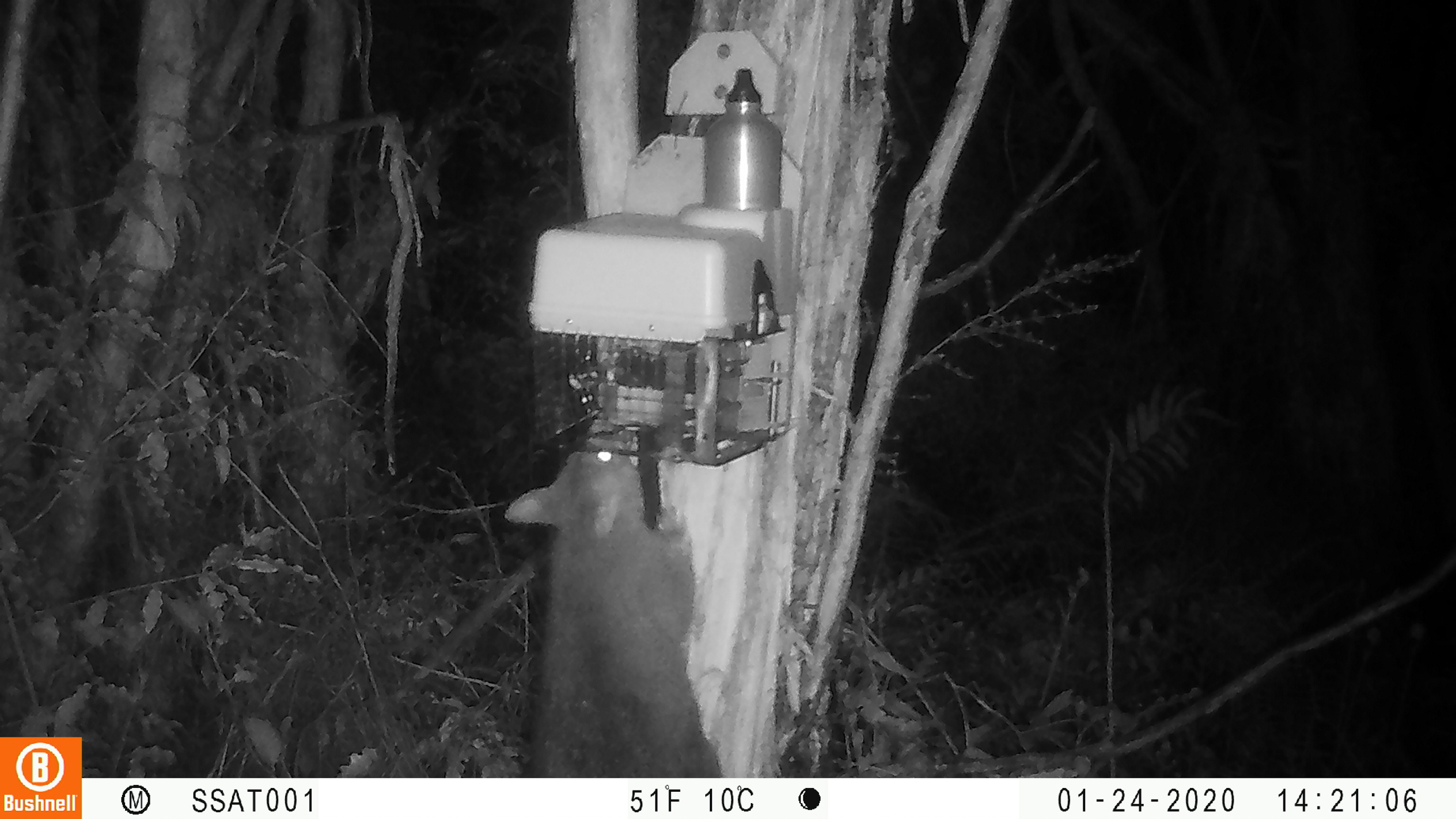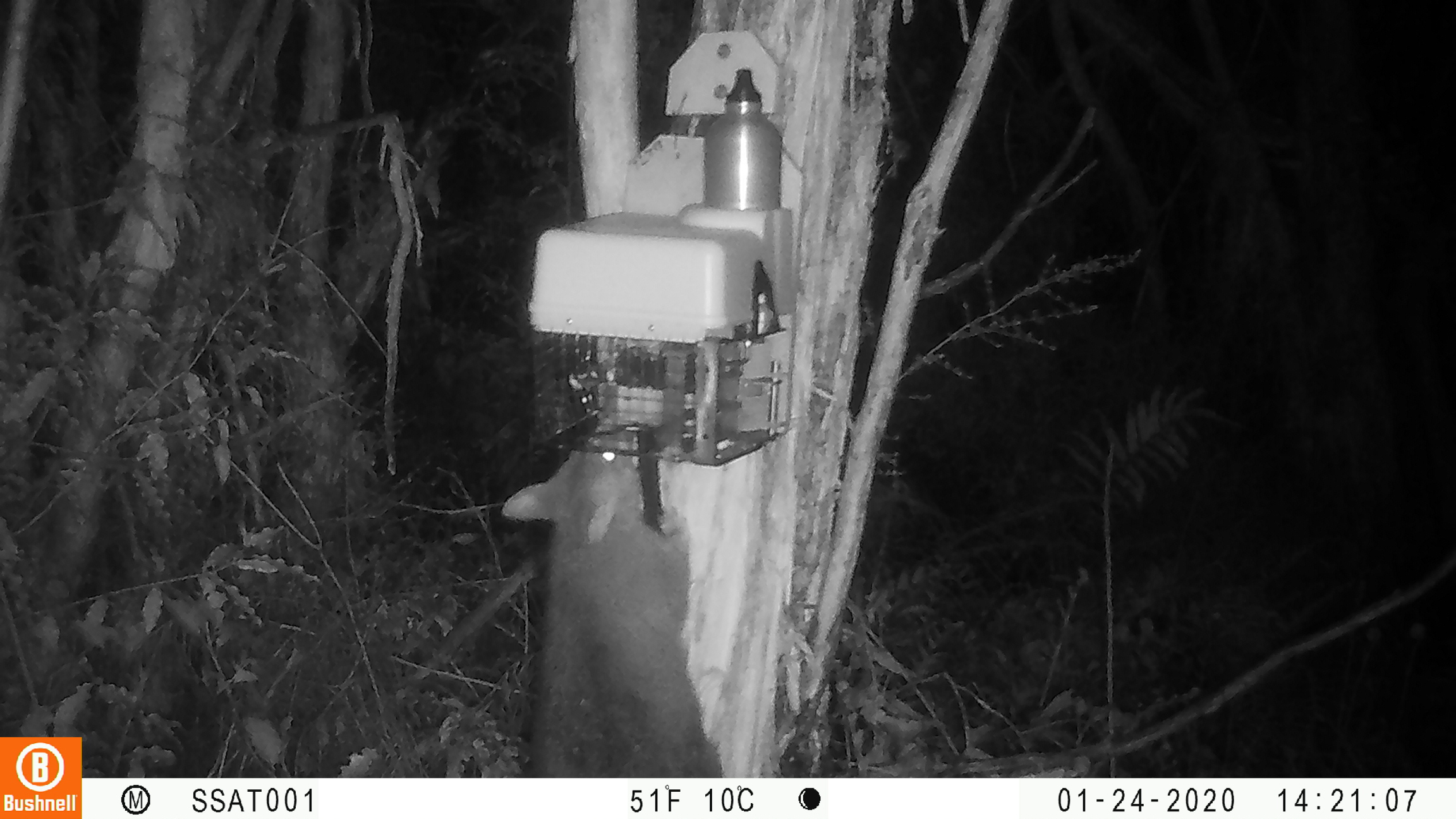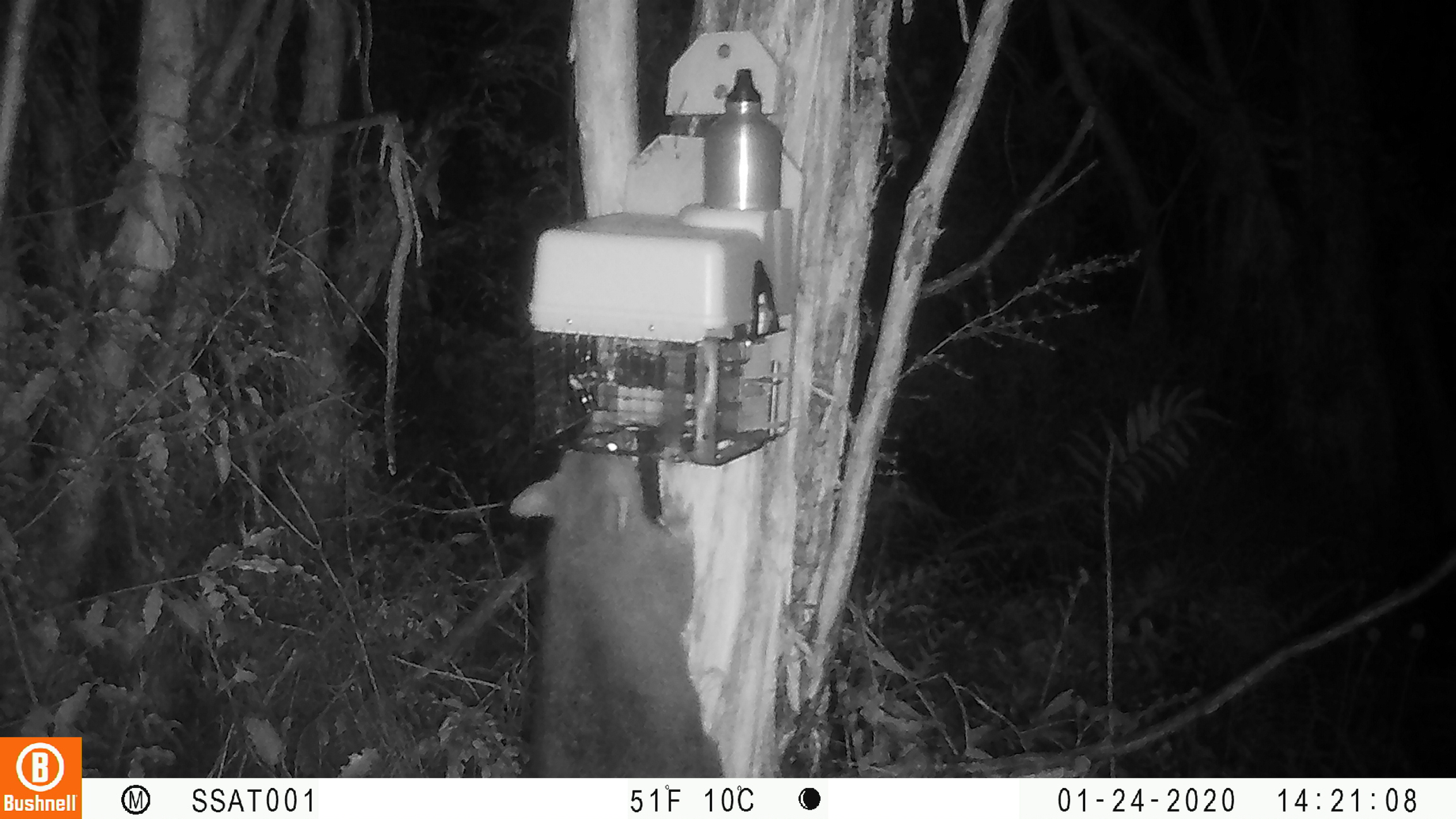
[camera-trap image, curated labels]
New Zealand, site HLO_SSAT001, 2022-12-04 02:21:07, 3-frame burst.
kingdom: Animalia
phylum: Chordata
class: Mammalia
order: Diprotodontia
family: Phalangeridae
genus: Trichosurus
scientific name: Trichosurus vulpecula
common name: common brushtail possum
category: possum